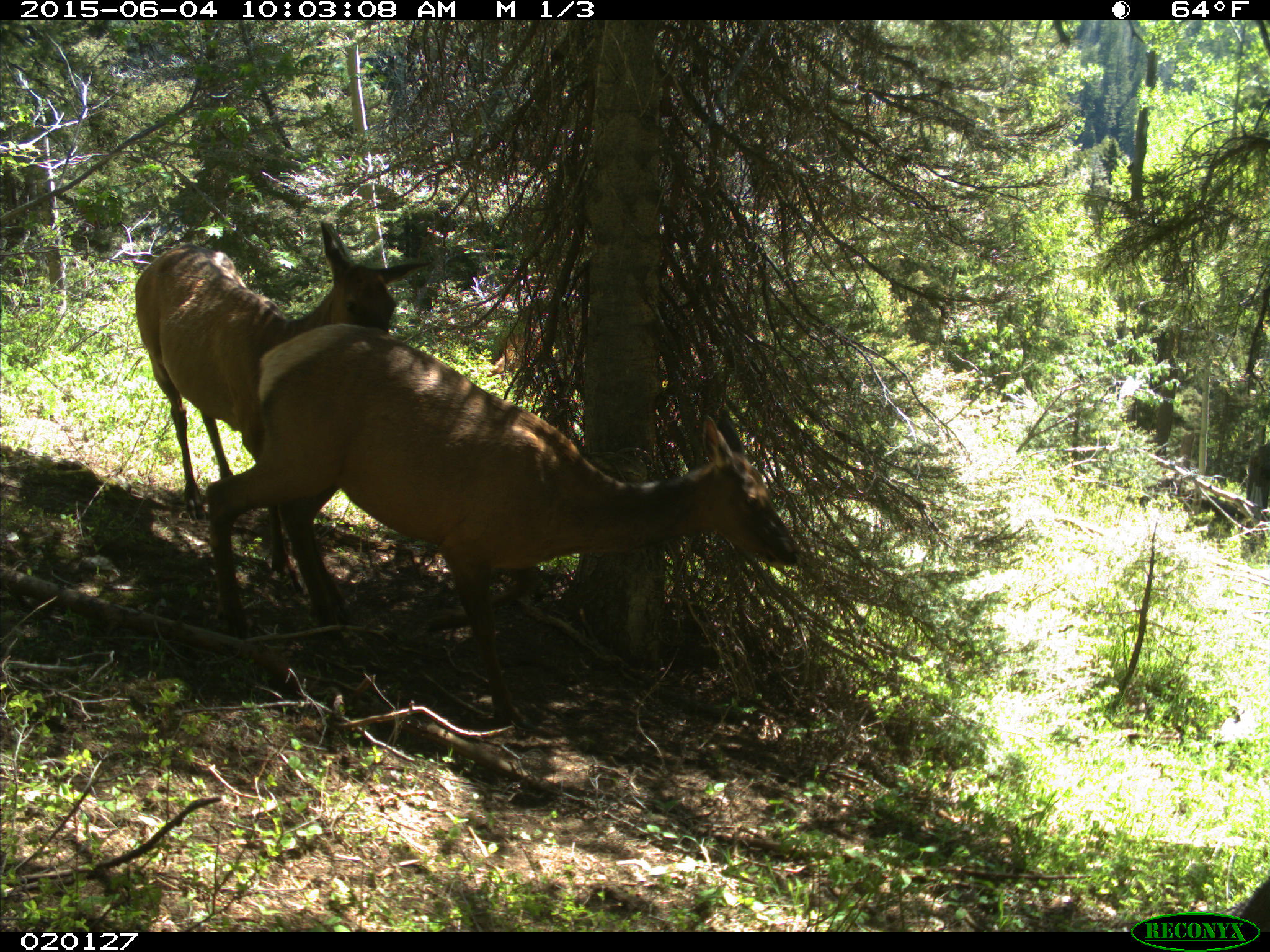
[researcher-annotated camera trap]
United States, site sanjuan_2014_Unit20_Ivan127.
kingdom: Animalia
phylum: Chordata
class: Mammalia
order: Artiodactyla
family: Cervidae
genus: Cervus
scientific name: Cervus elaphus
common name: red deer